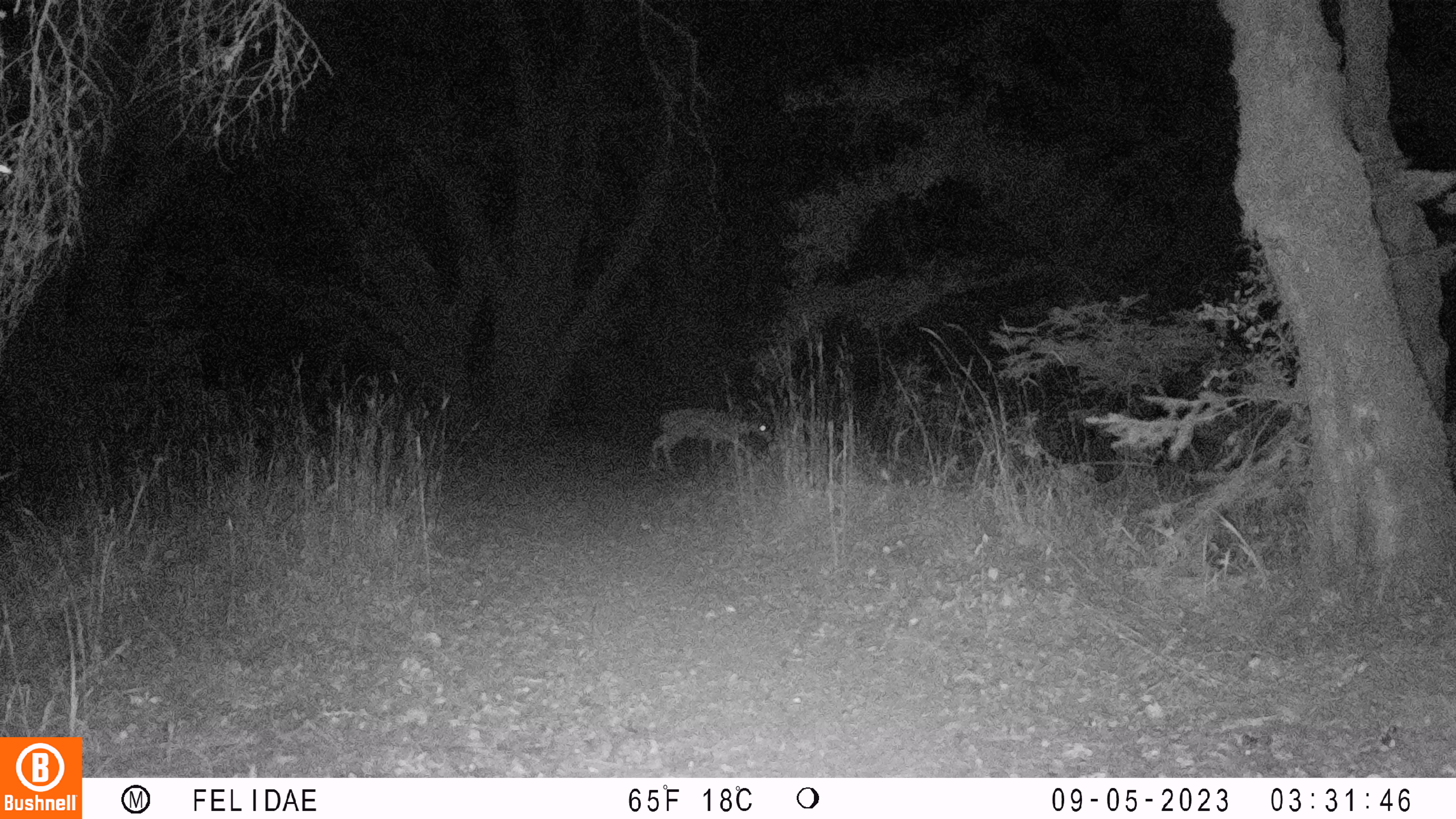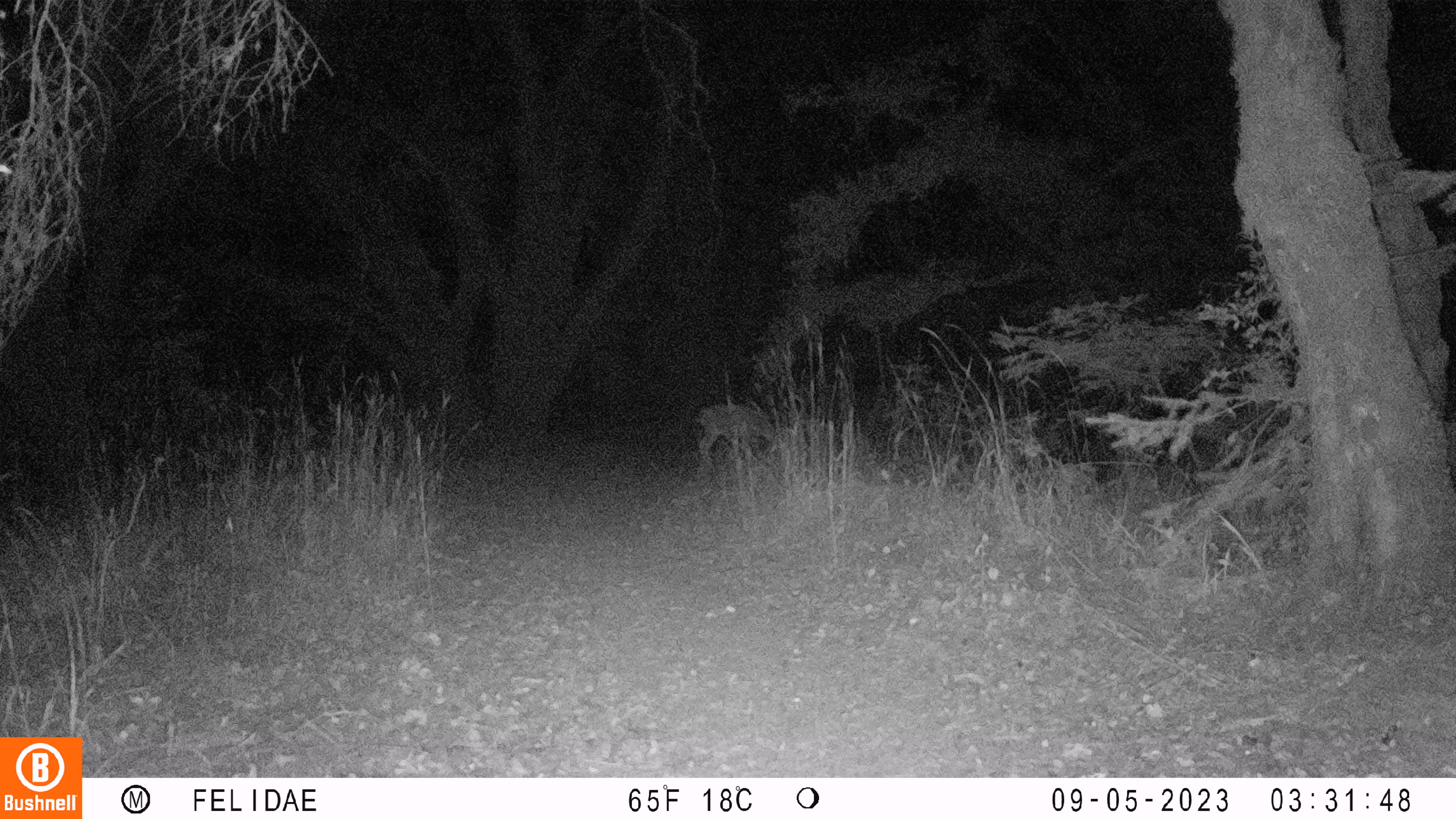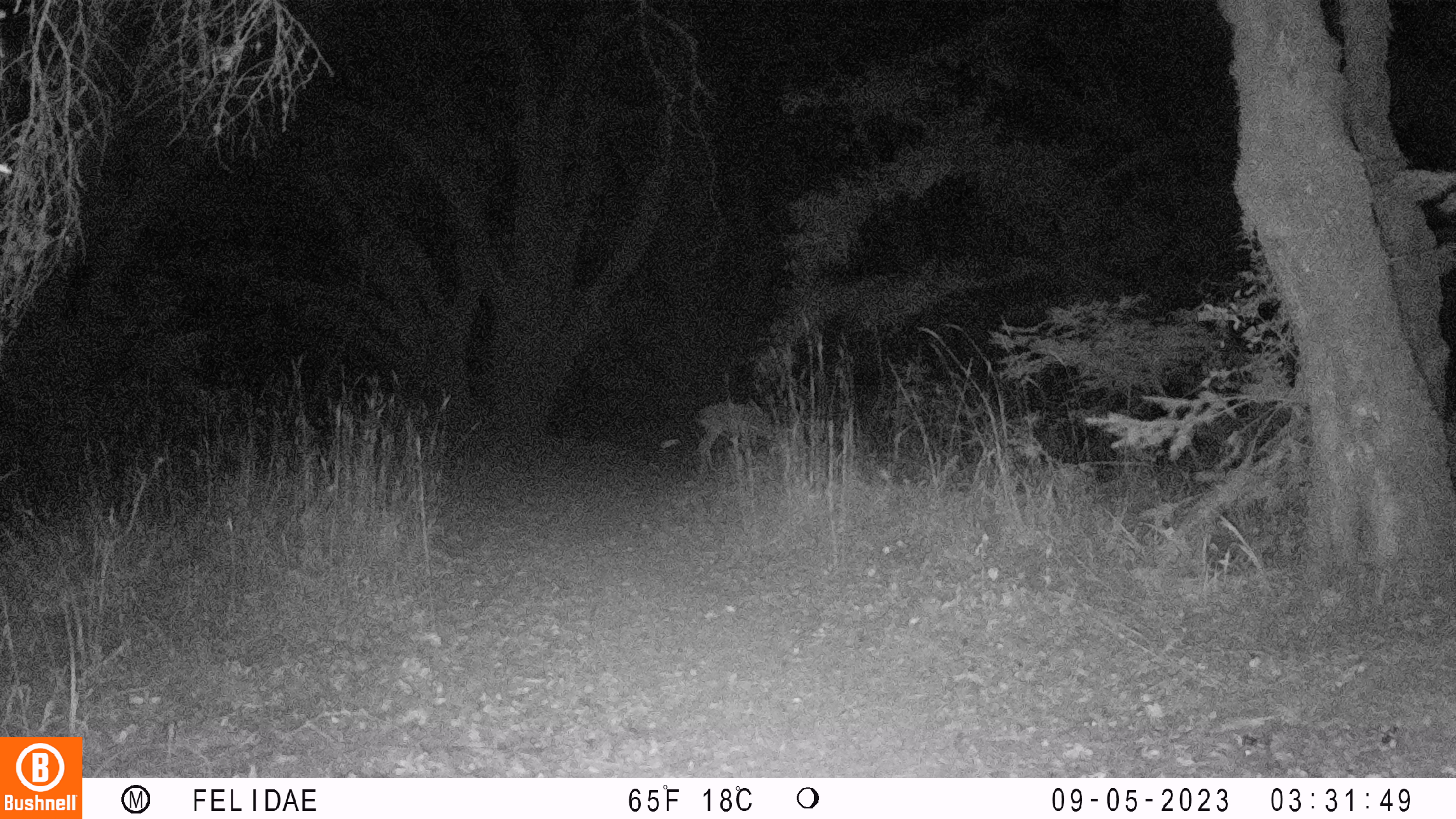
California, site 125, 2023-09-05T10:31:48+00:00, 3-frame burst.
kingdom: Animalia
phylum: Chordata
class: Mammalia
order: Artiodactyla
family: Cervidae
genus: Odocoileus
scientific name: Odocoileus hemionus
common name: mule deer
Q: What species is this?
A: Mule deer (Odocoileus hemionus).